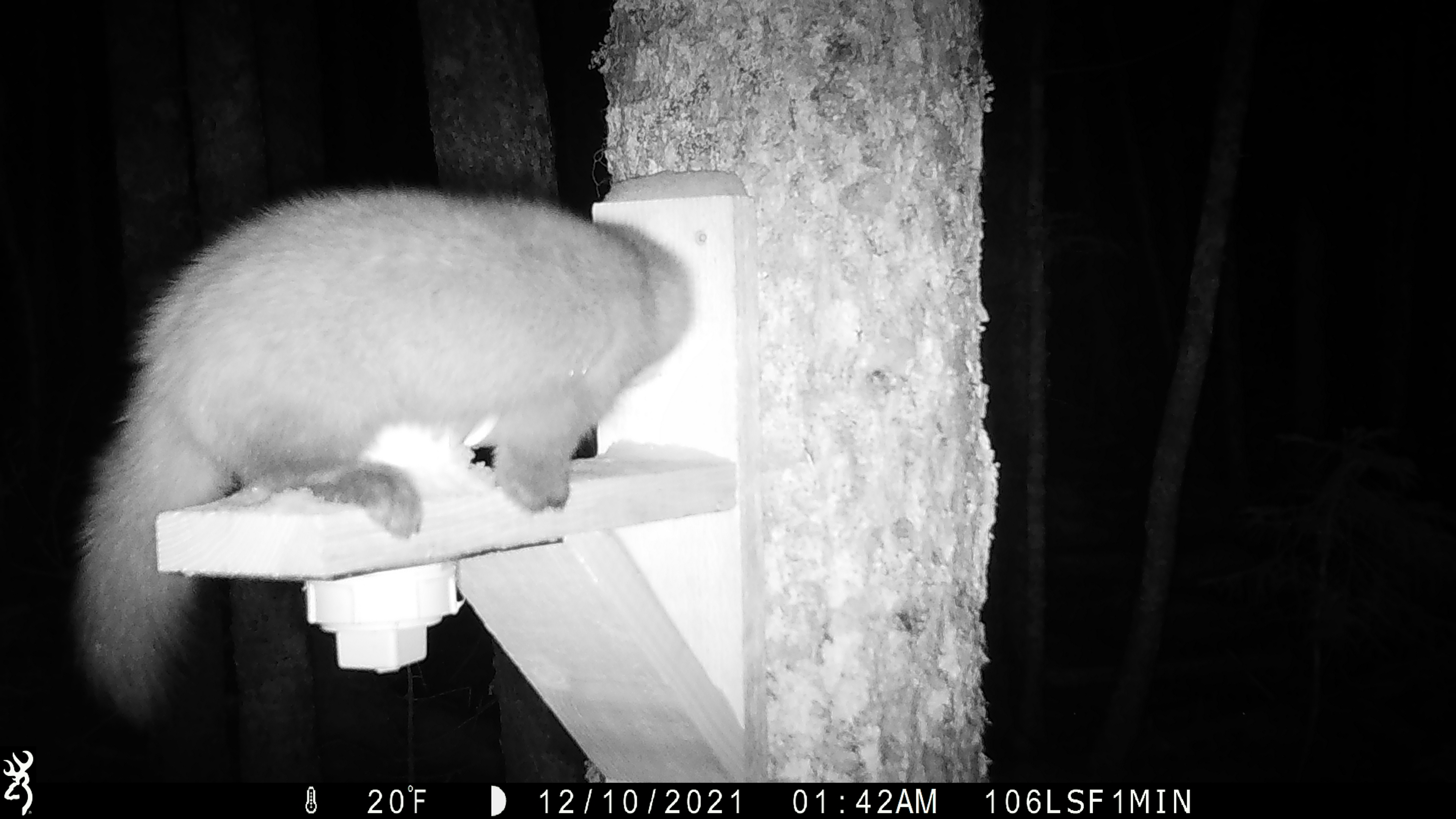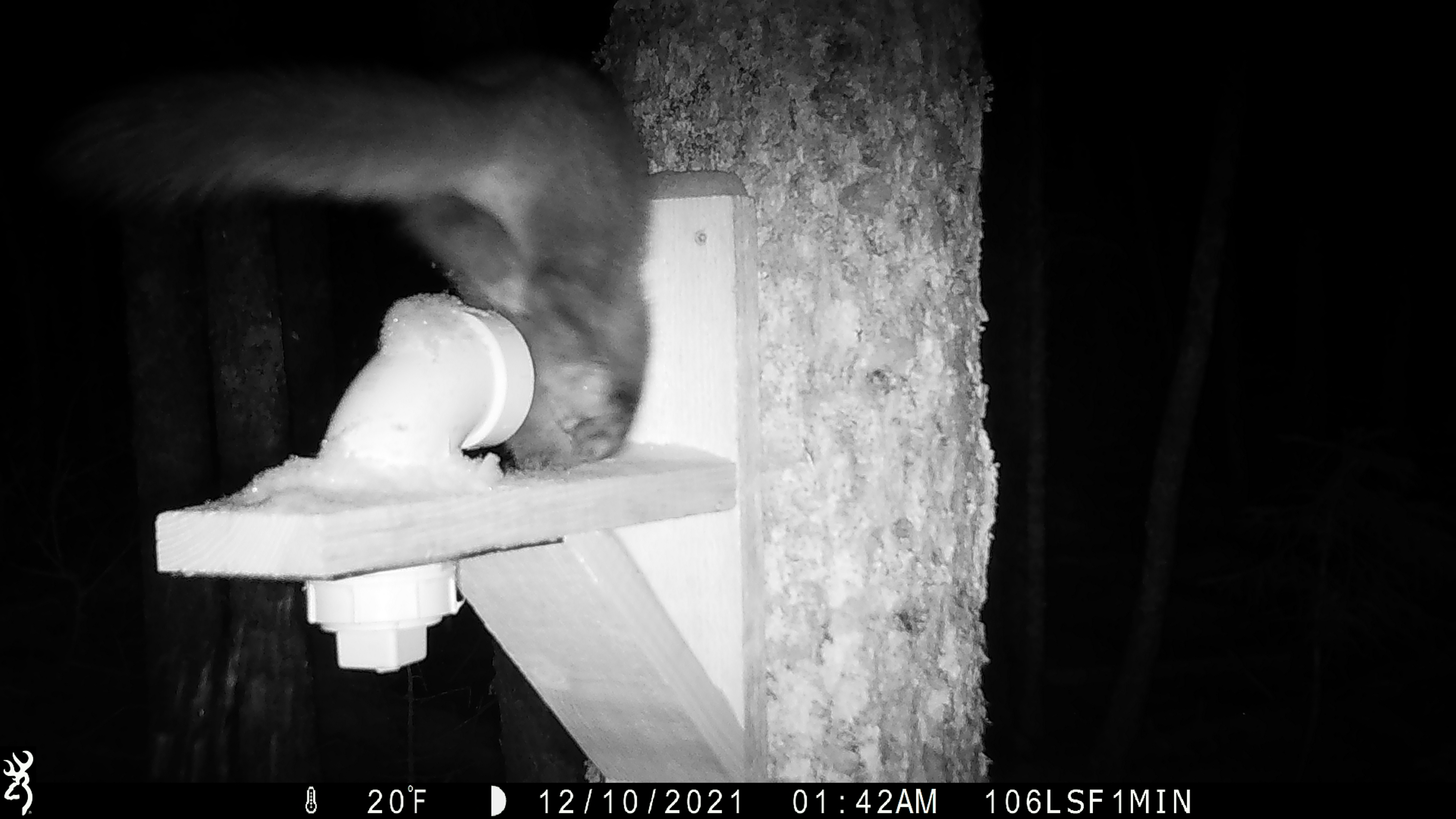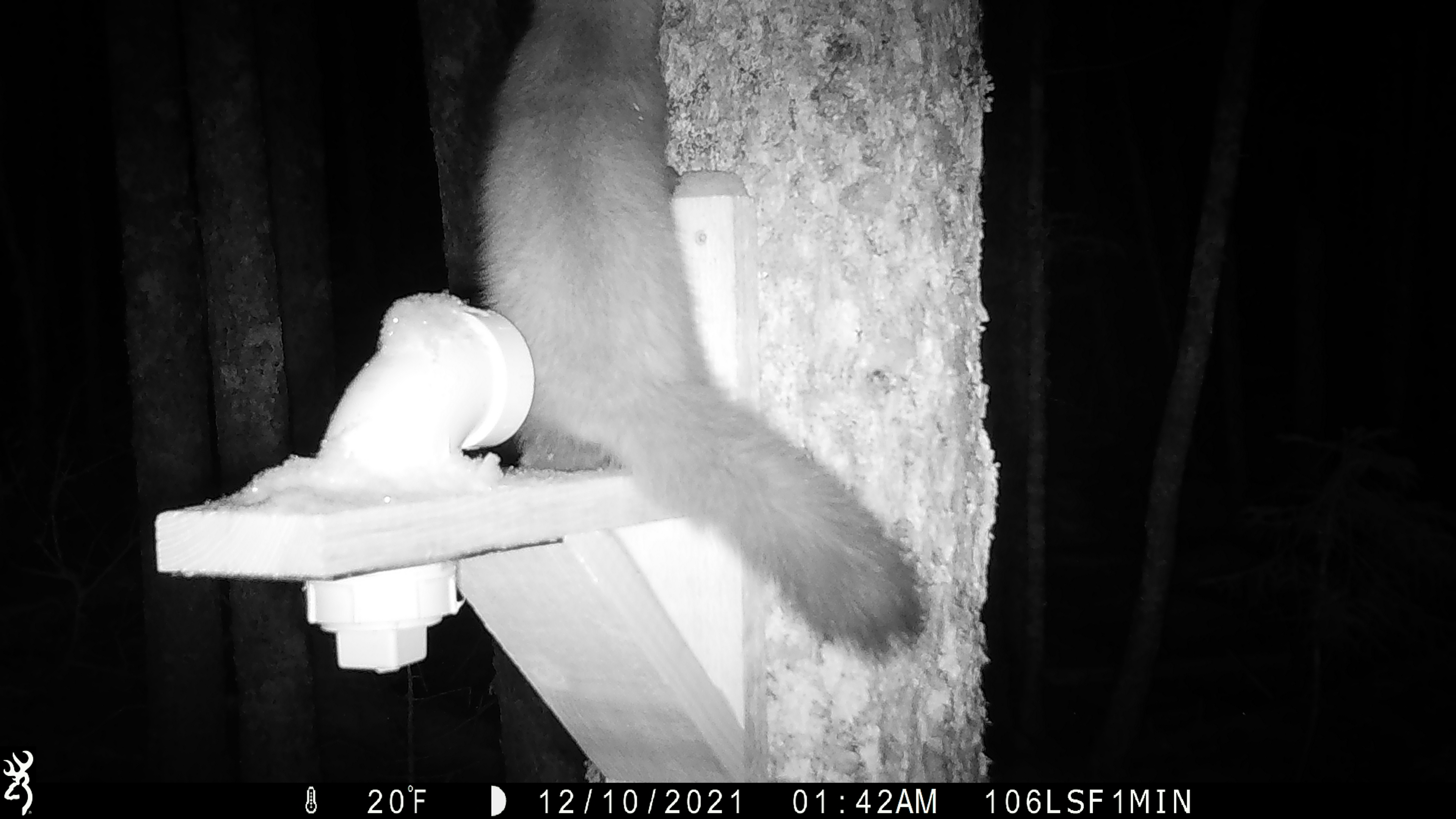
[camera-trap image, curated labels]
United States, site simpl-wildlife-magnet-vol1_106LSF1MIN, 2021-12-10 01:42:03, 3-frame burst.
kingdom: Animalia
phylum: Chordata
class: Mammalia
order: Carnivora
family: Mustelidae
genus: Martes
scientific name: Martes americana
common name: american marten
American marten (Martes americana).